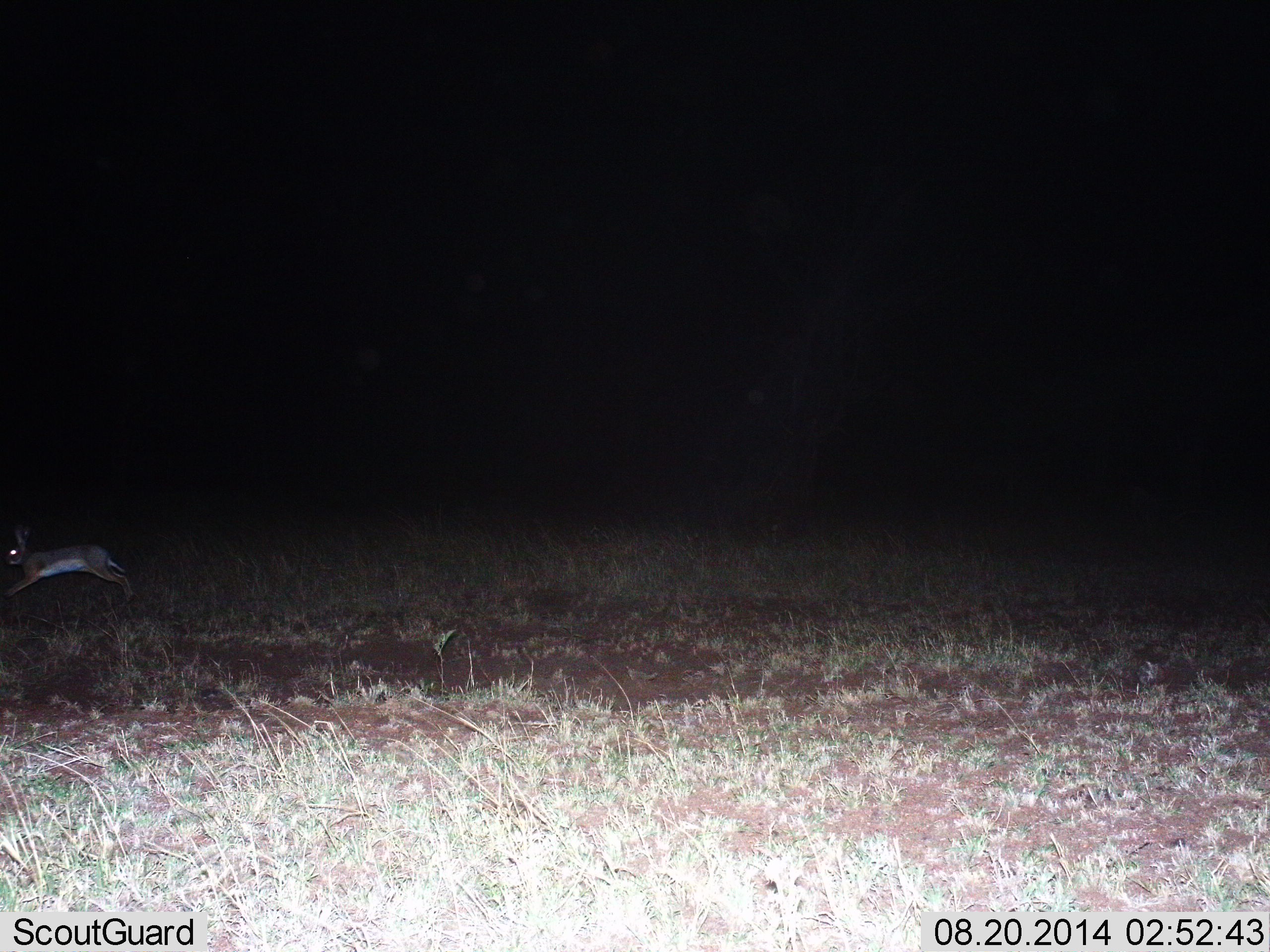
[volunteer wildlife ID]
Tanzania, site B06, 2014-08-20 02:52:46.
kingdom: Animalia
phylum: Chordata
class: Mammalia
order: Lagomorpha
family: Leporidae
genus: Lepus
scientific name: Lepus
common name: hare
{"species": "hare (Lepus)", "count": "1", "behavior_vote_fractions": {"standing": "0%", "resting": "0%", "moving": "100%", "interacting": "0%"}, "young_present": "0%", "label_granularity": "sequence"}